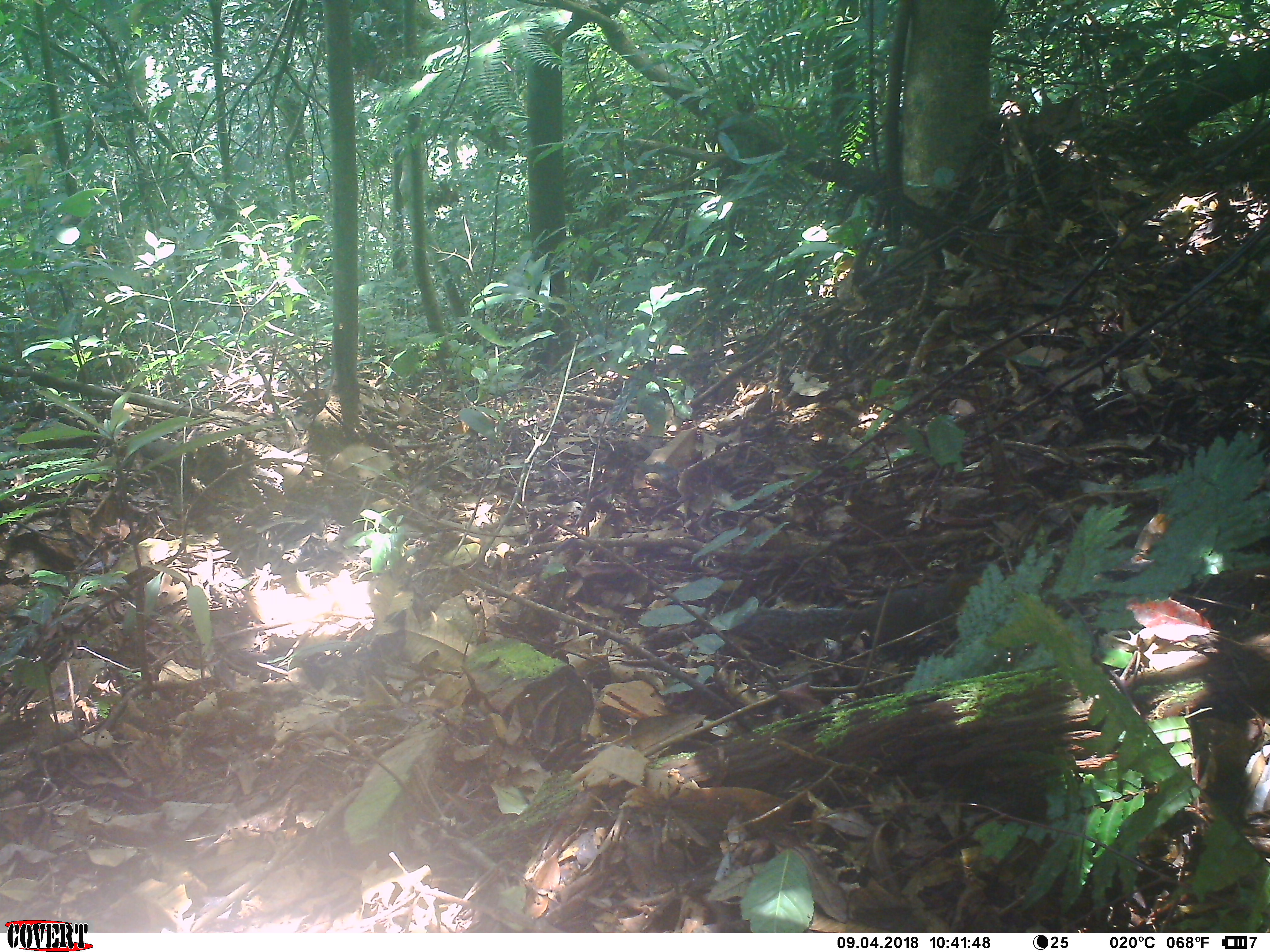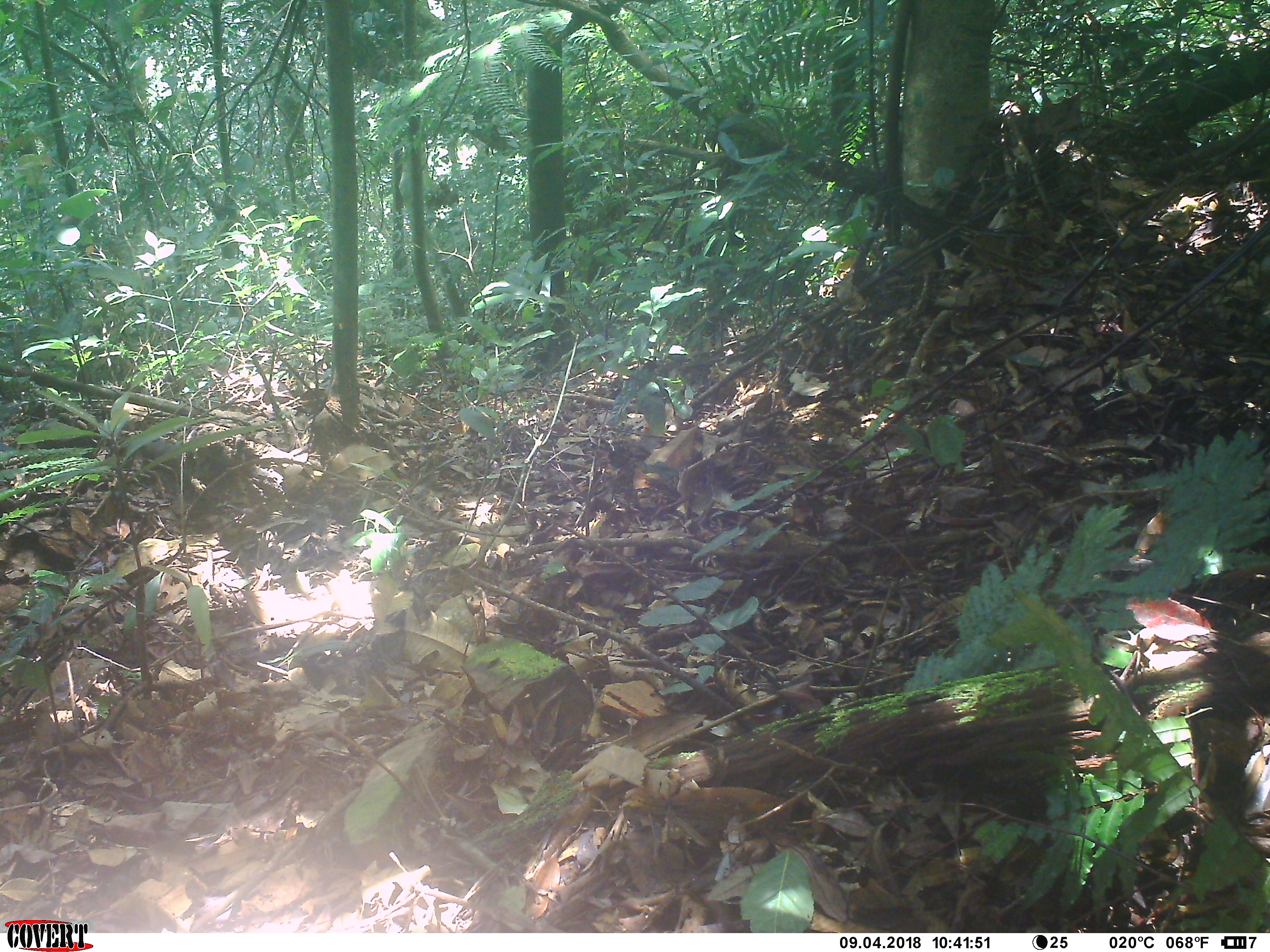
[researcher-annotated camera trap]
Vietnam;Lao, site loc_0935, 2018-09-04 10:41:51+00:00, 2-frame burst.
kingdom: Animalia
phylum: Chordata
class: Mammalia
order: Rodentia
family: Sciuridae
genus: Dremomys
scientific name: Dremomys rufigenis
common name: red-cheeked squirrel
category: red cheeked squirrel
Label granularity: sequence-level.